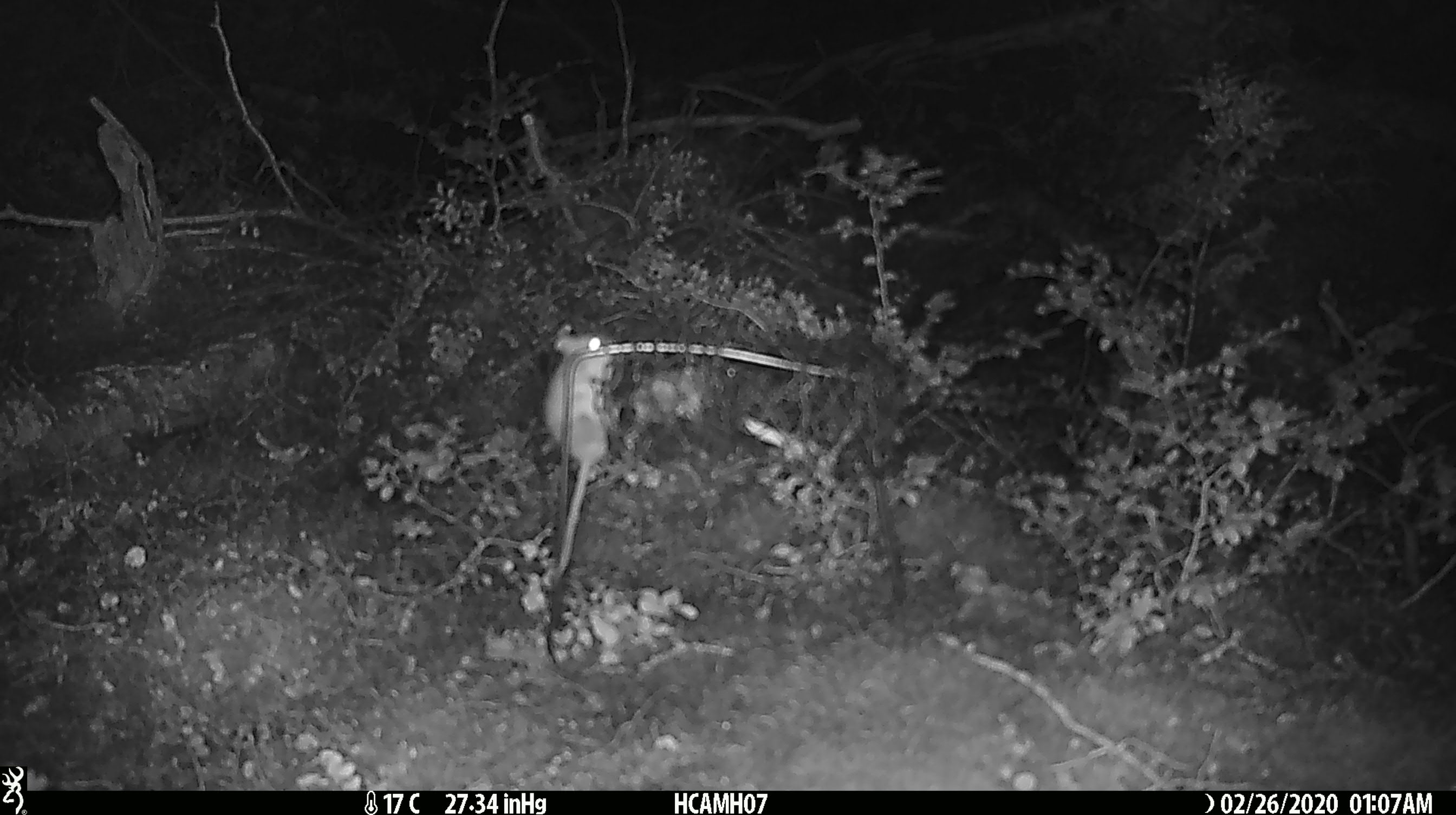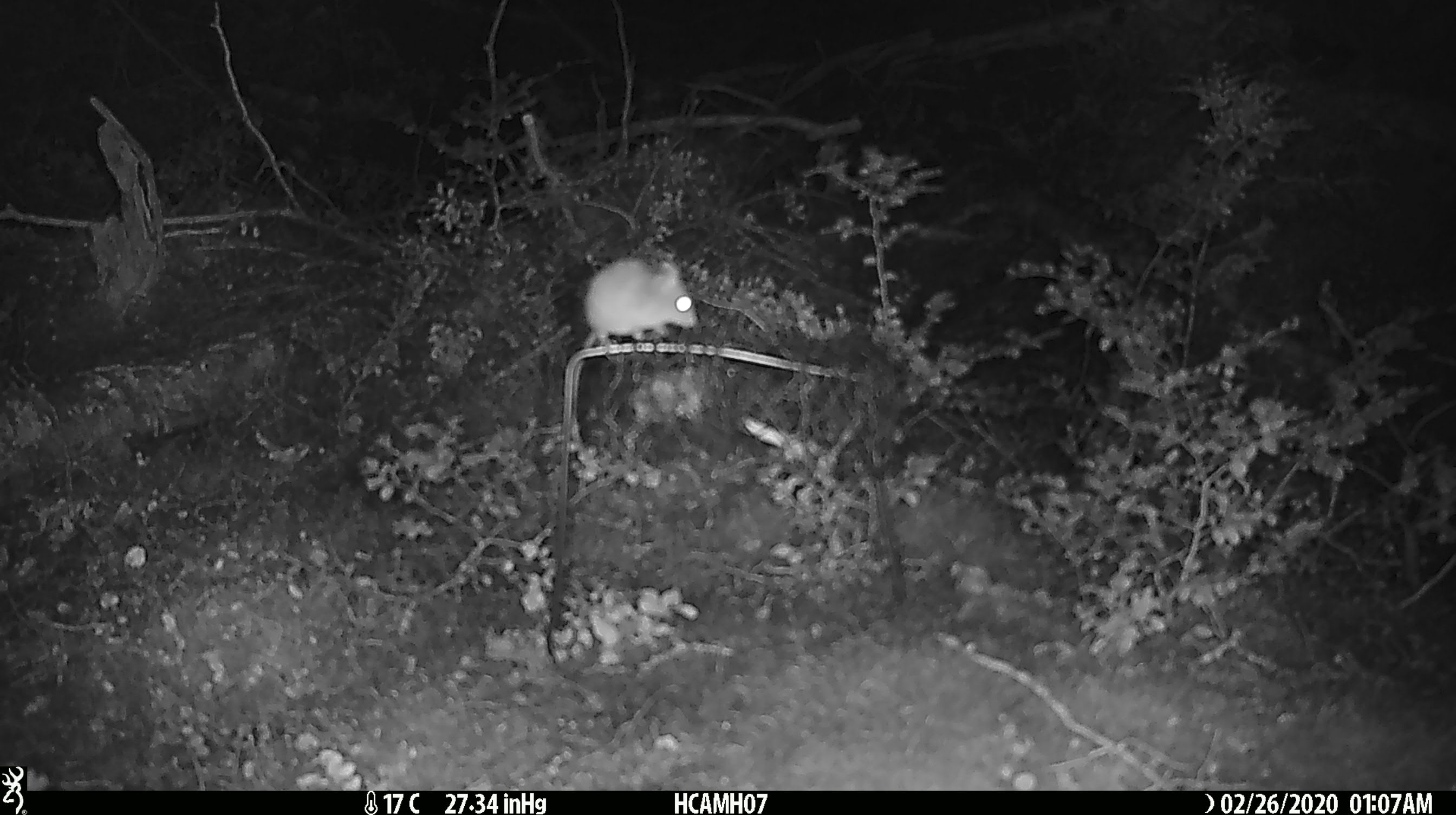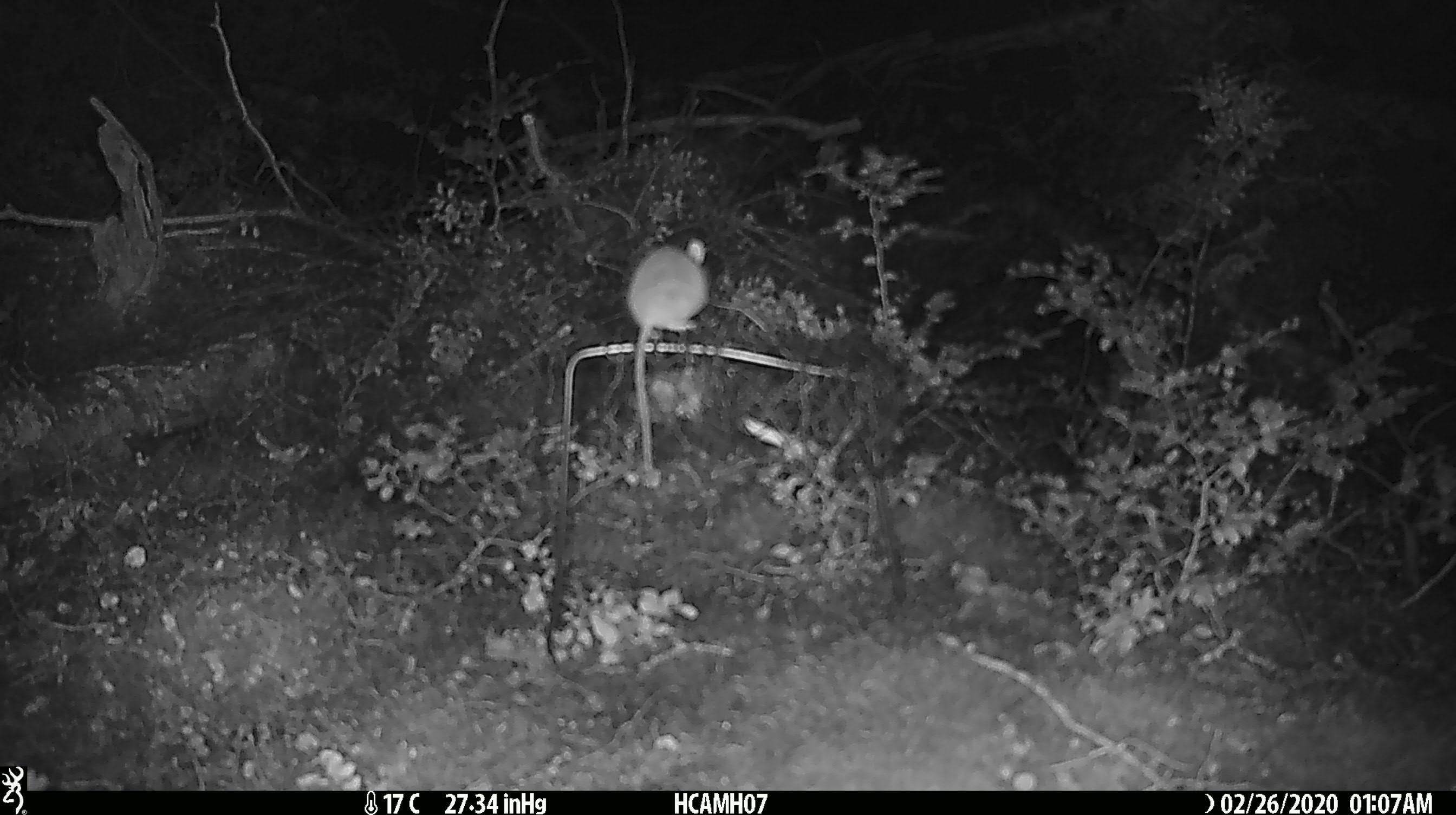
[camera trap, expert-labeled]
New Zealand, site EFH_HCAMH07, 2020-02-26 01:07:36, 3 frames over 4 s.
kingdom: Animalia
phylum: Chordata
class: Mammalia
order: Rodentia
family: Muridae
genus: Mus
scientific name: Mus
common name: mouse